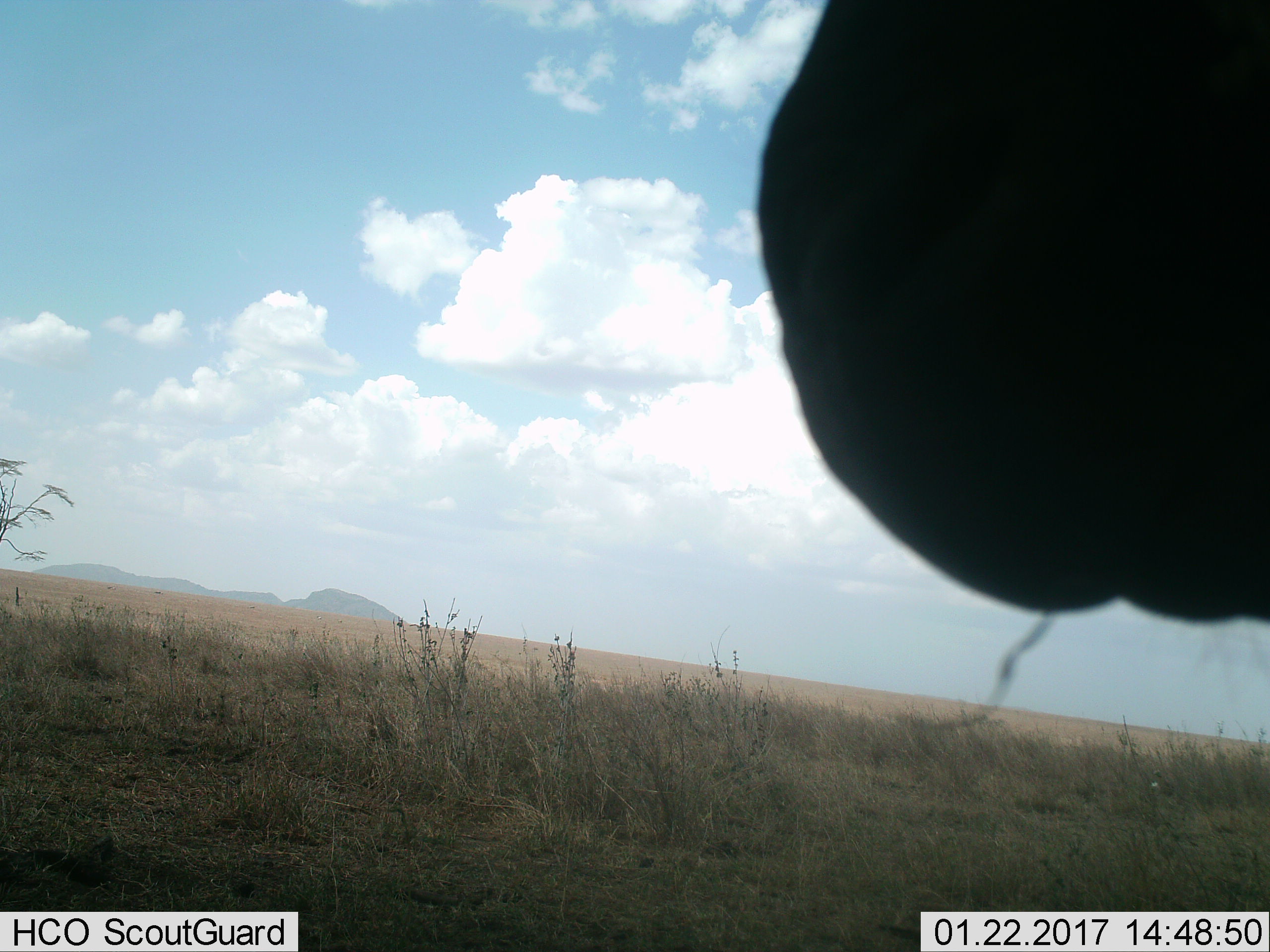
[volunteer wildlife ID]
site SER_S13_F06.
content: unidentified animal